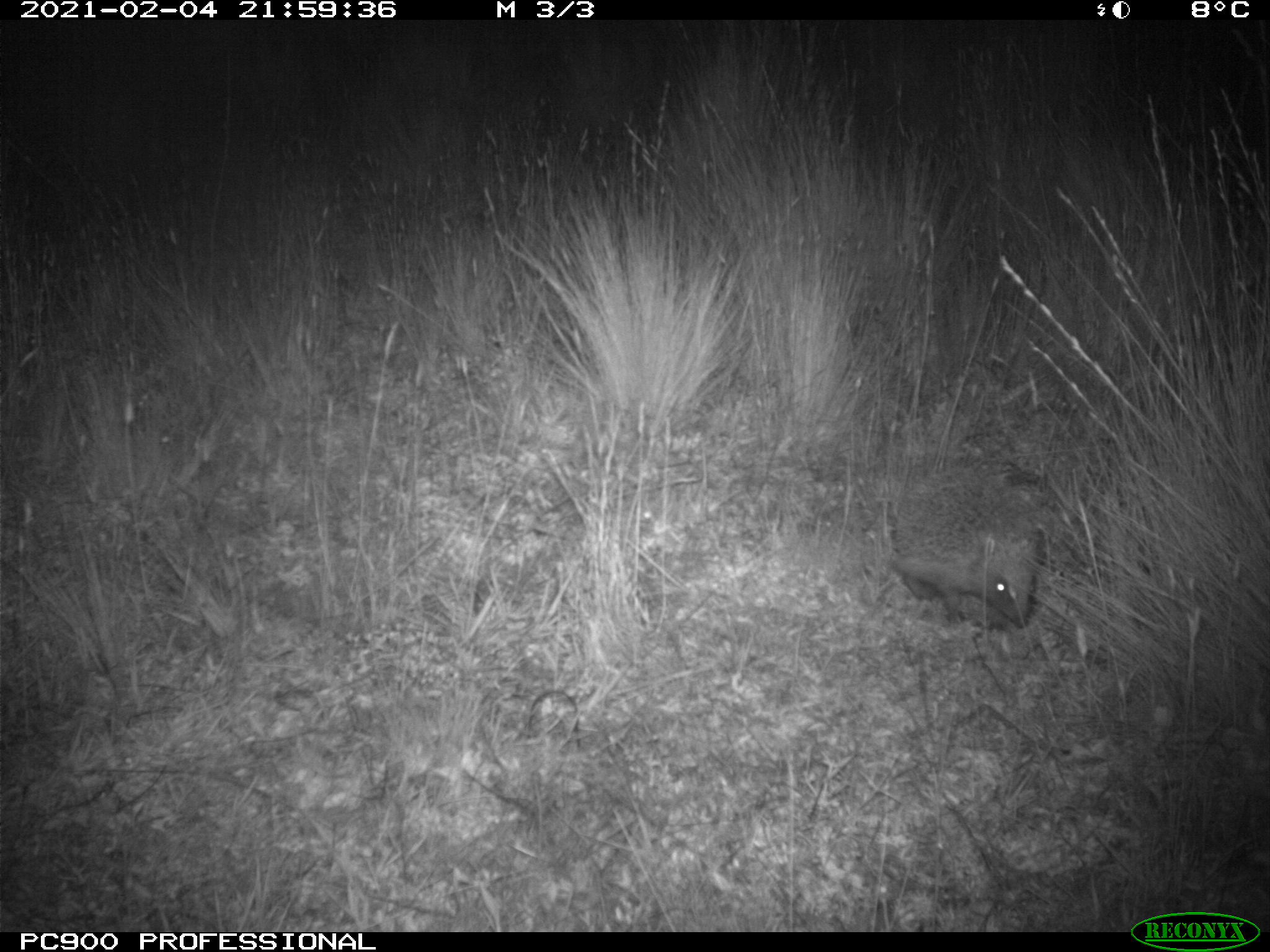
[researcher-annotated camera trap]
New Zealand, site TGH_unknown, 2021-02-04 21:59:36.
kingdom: Animalia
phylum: Chordata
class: Mammalia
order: Eulipotyphla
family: Erinaceidae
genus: Erinaceus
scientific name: Erinaceus europaeus europaeus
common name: european hedgehog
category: hedgehog